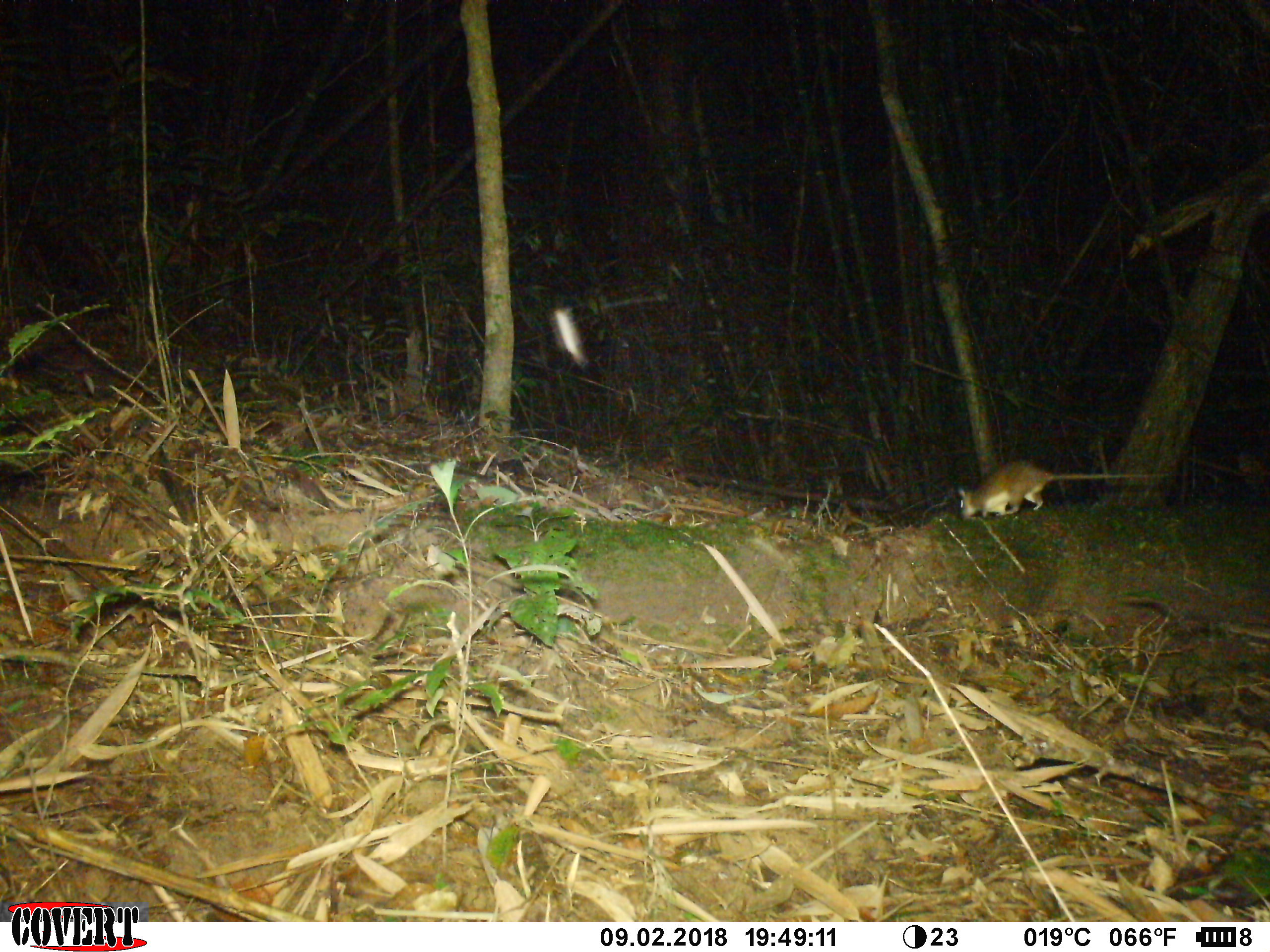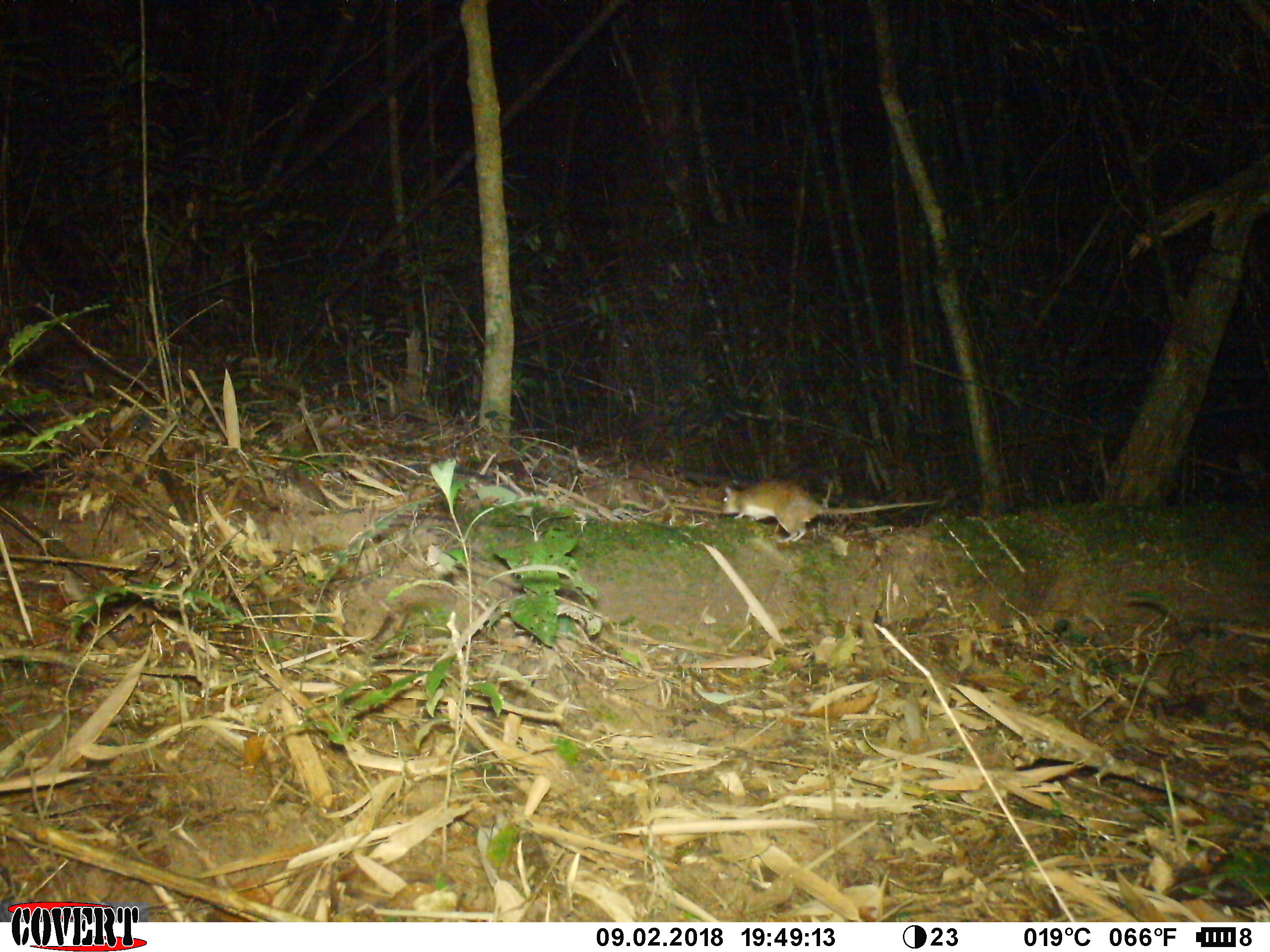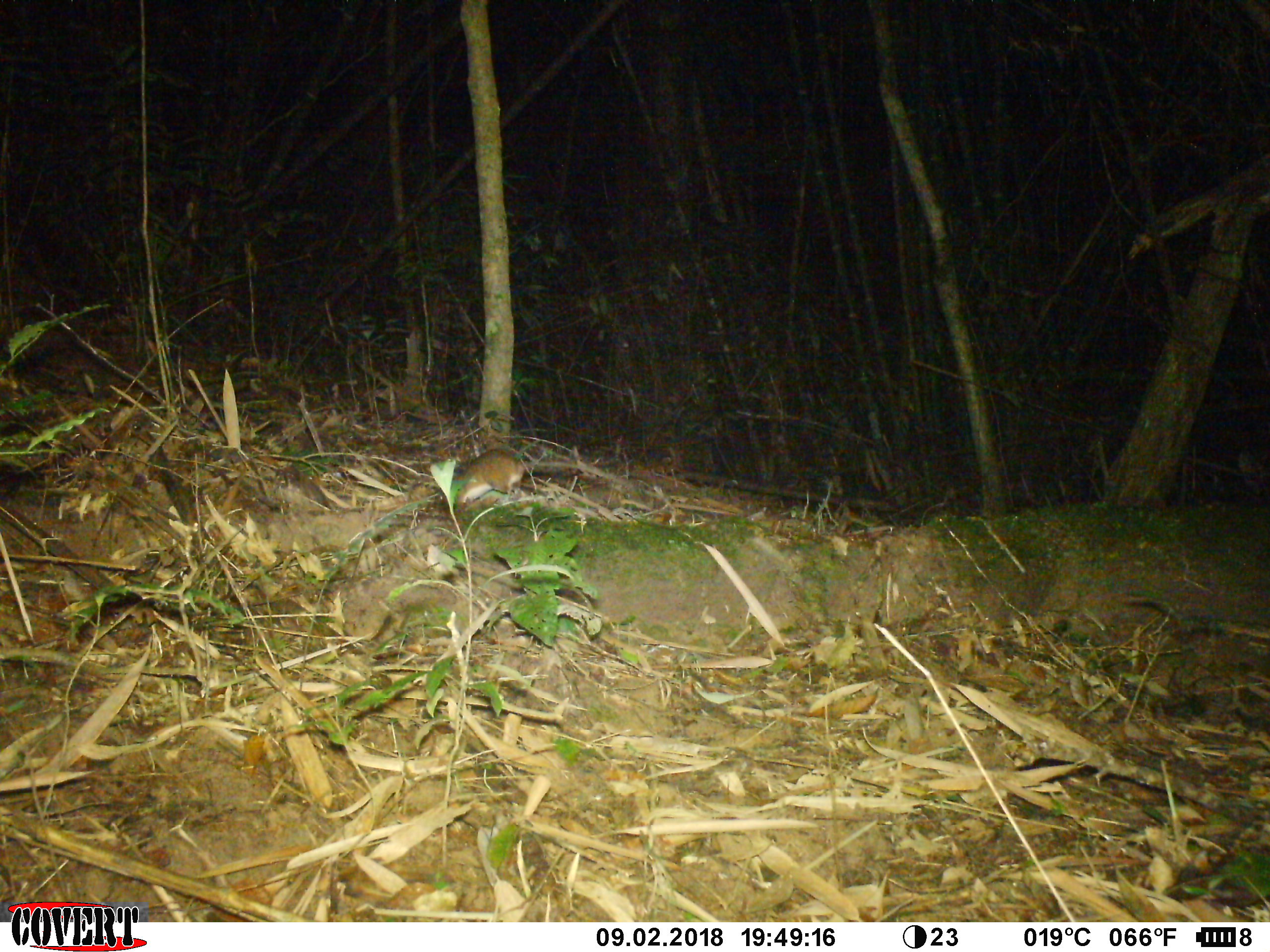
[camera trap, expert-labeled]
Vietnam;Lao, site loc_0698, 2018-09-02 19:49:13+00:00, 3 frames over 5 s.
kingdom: Animalia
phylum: Chordata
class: Mammalia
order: Rodentia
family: Muridae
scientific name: Muridae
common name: old-world mice and rats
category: unidentified murid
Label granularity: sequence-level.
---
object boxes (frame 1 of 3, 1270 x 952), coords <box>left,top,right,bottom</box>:
unidentified murid: <box>956,459,1170,521</box>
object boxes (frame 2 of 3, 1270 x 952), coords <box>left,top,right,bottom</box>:
unidentified murid: <box>720,477,942,543</box>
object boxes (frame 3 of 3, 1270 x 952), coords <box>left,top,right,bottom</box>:
unidentified murid: <box>434,448,636,509</box>